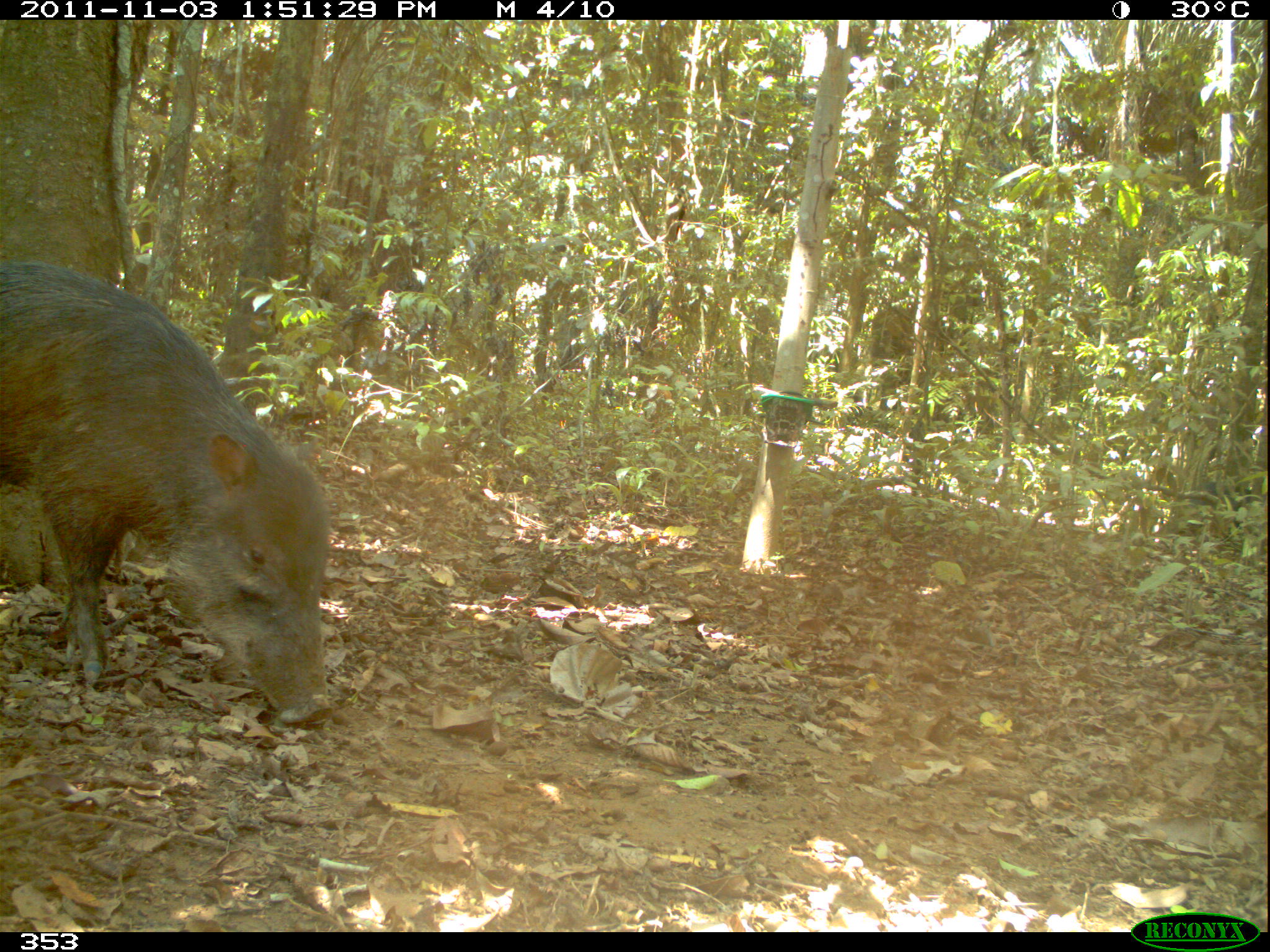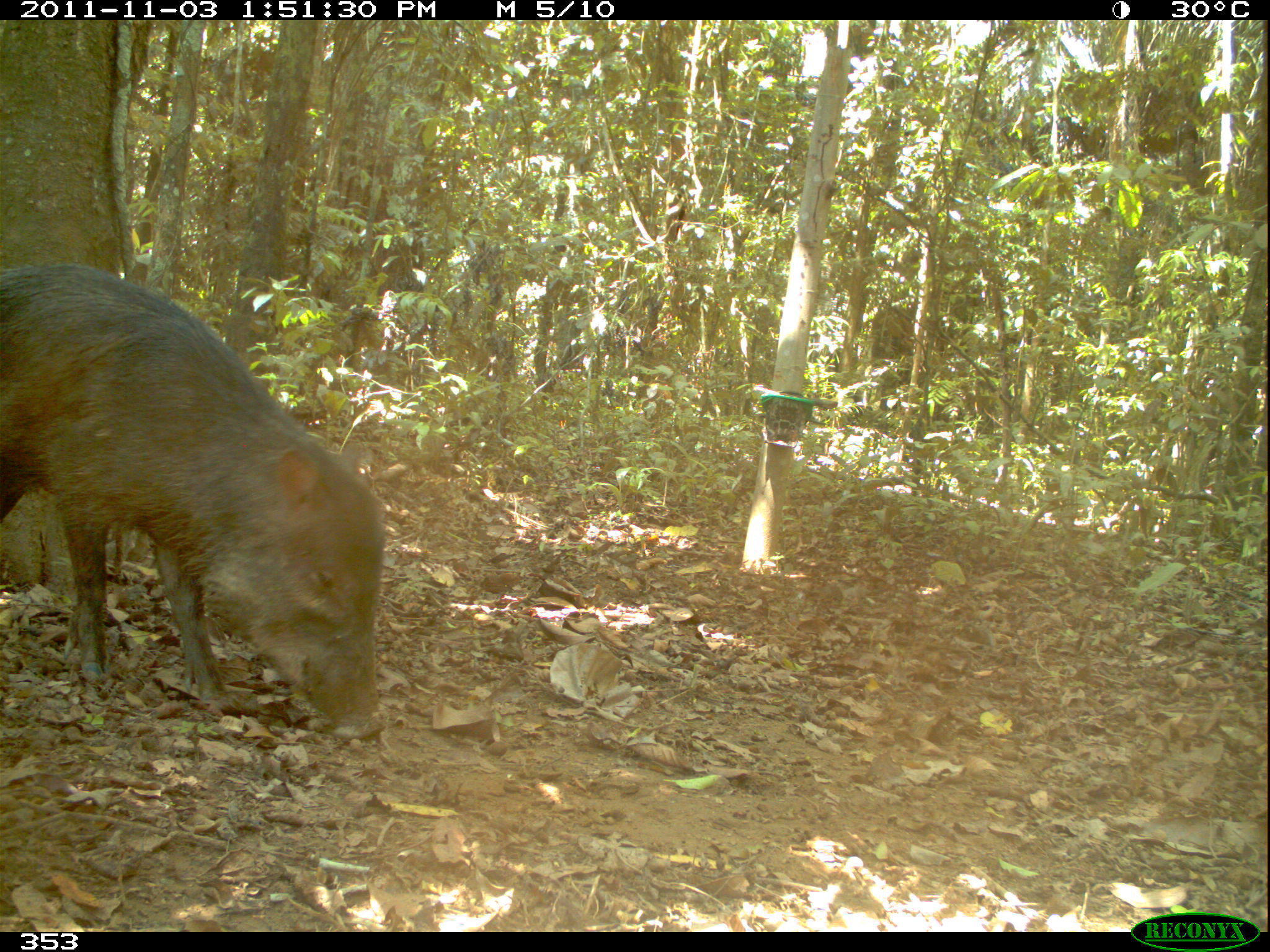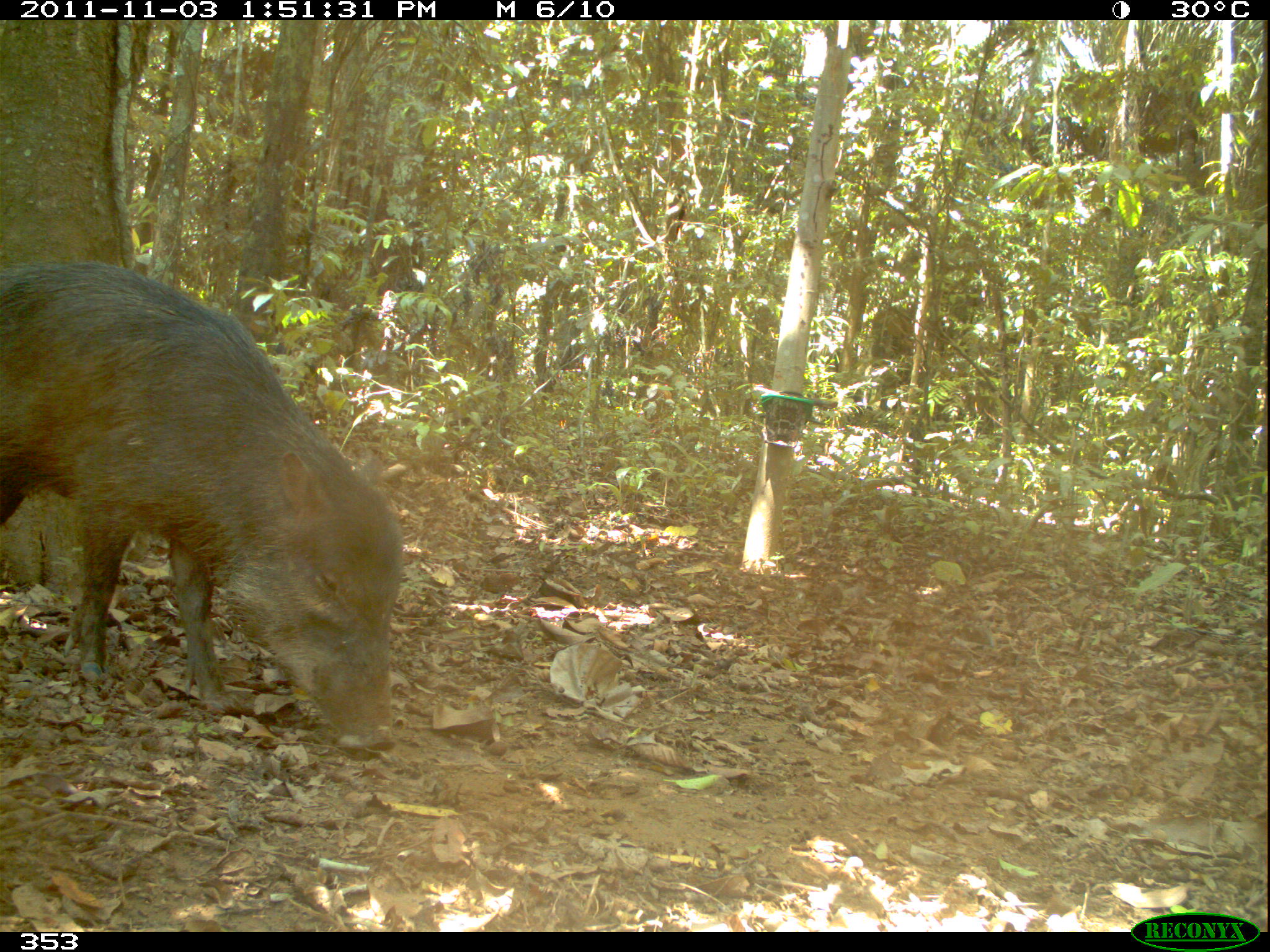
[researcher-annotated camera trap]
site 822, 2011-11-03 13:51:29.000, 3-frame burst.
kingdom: Animalia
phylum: Chordata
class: Mammalia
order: Artiodactyla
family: Tayassuidae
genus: Tayassu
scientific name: Tayassu pecari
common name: white-lipped peccary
Tayassu pecari (white-lipped peccary).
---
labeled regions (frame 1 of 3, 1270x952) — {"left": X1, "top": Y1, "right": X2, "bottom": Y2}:
tayassu pecari: {"left": 0, "top": 261, "right": 329, "bottom": 728}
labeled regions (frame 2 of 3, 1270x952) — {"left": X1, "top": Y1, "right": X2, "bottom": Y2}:
tayassu pecari: {"left": 0, "top": 264, "right": 383, "bottom": 740}